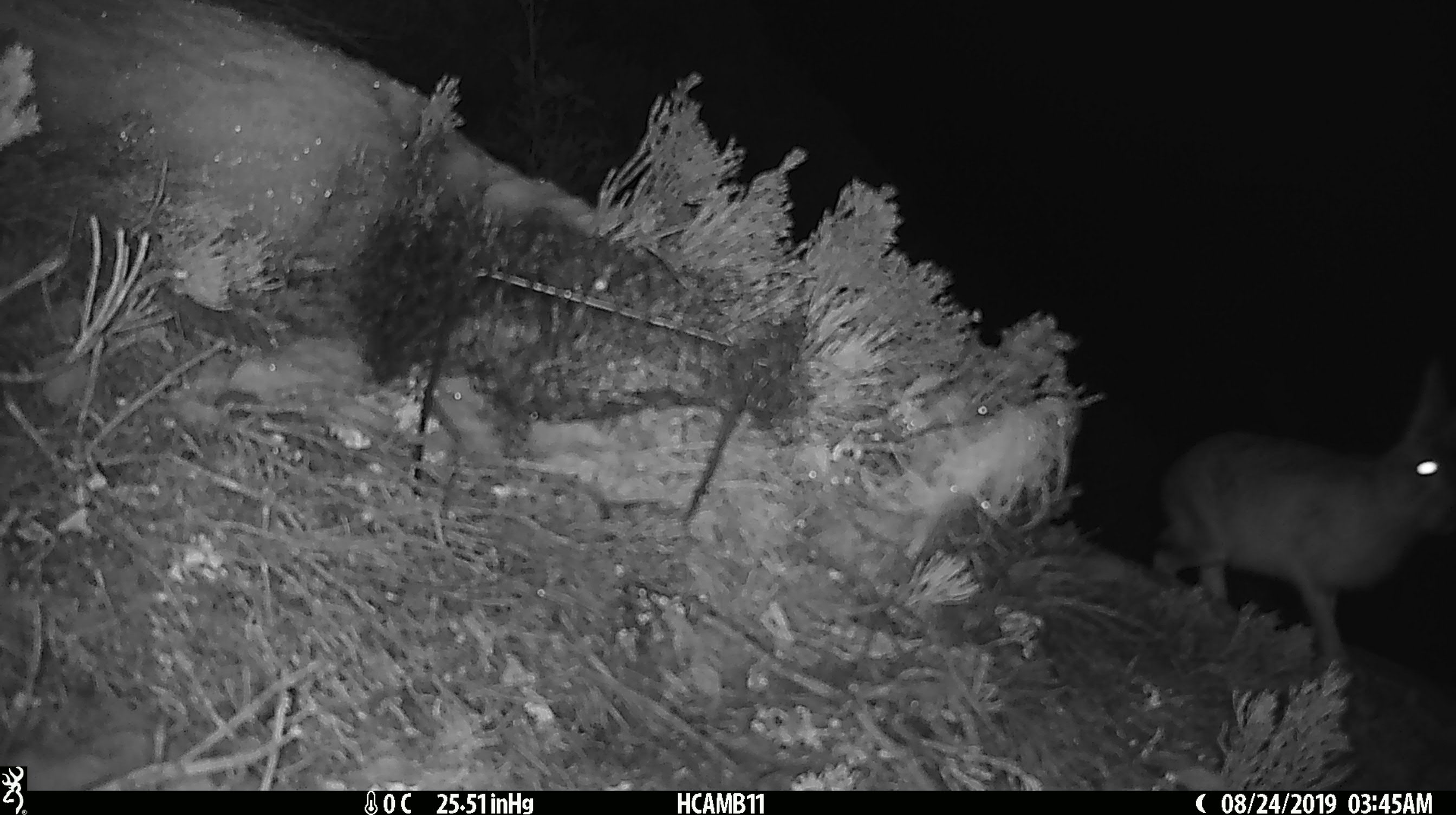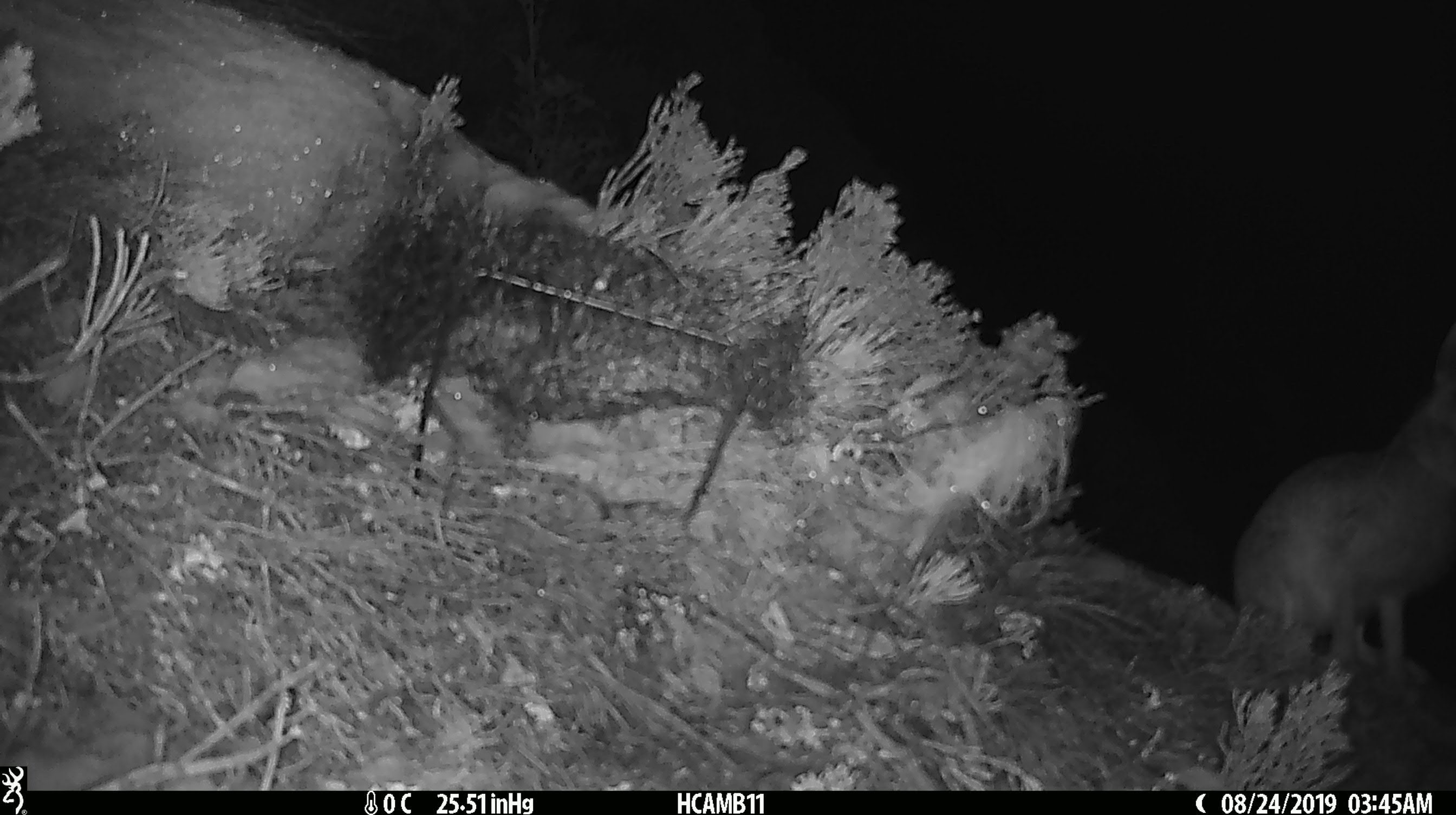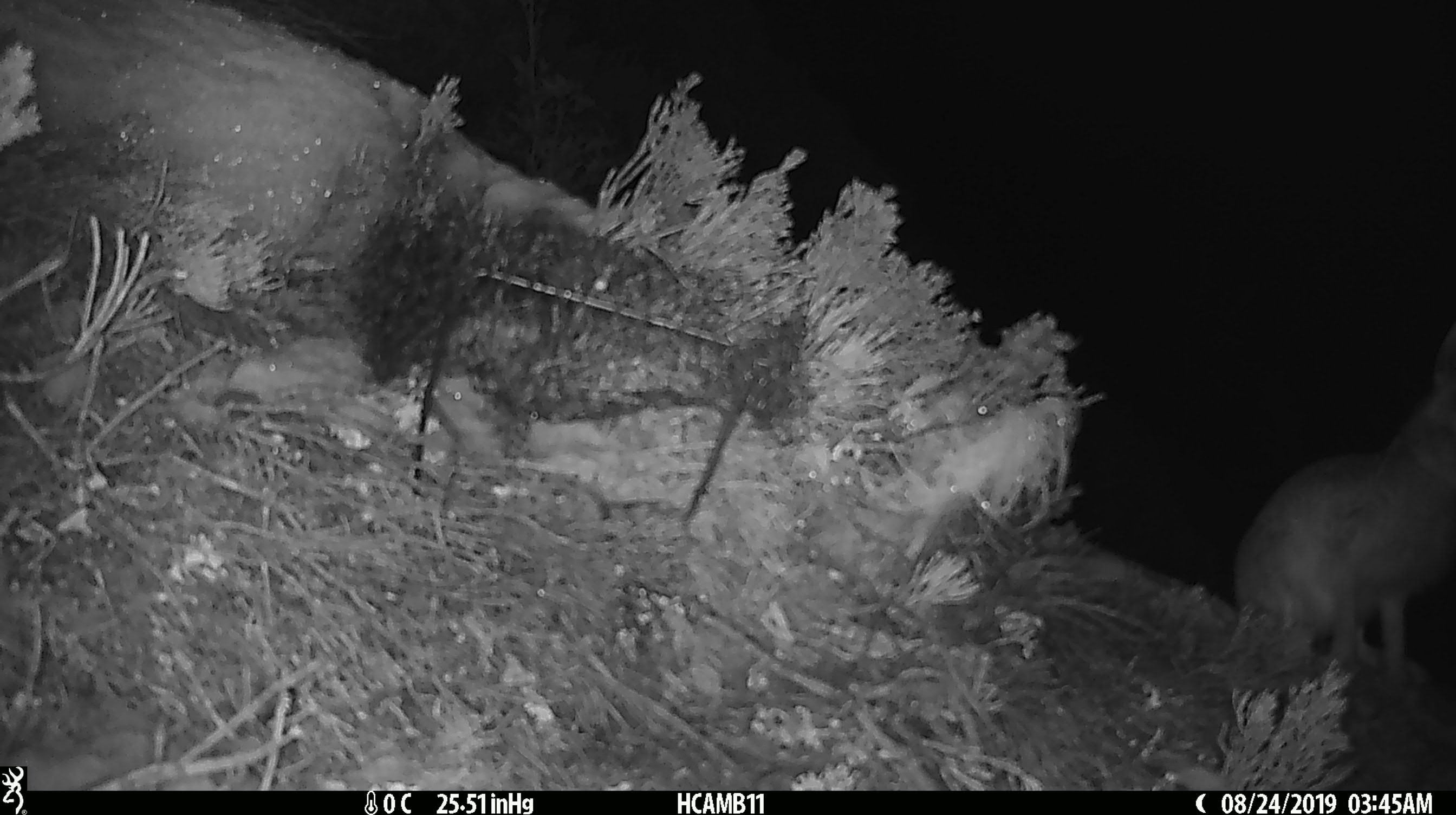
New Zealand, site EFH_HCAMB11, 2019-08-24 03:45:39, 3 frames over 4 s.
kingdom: Animalia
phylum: Chordata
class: Mammalia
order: Lagomorpha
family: Leporidae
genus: Lepus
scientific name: Lepus europaeus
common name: brown hare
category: hare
Hare (brown hare) (Lepus europaeus).